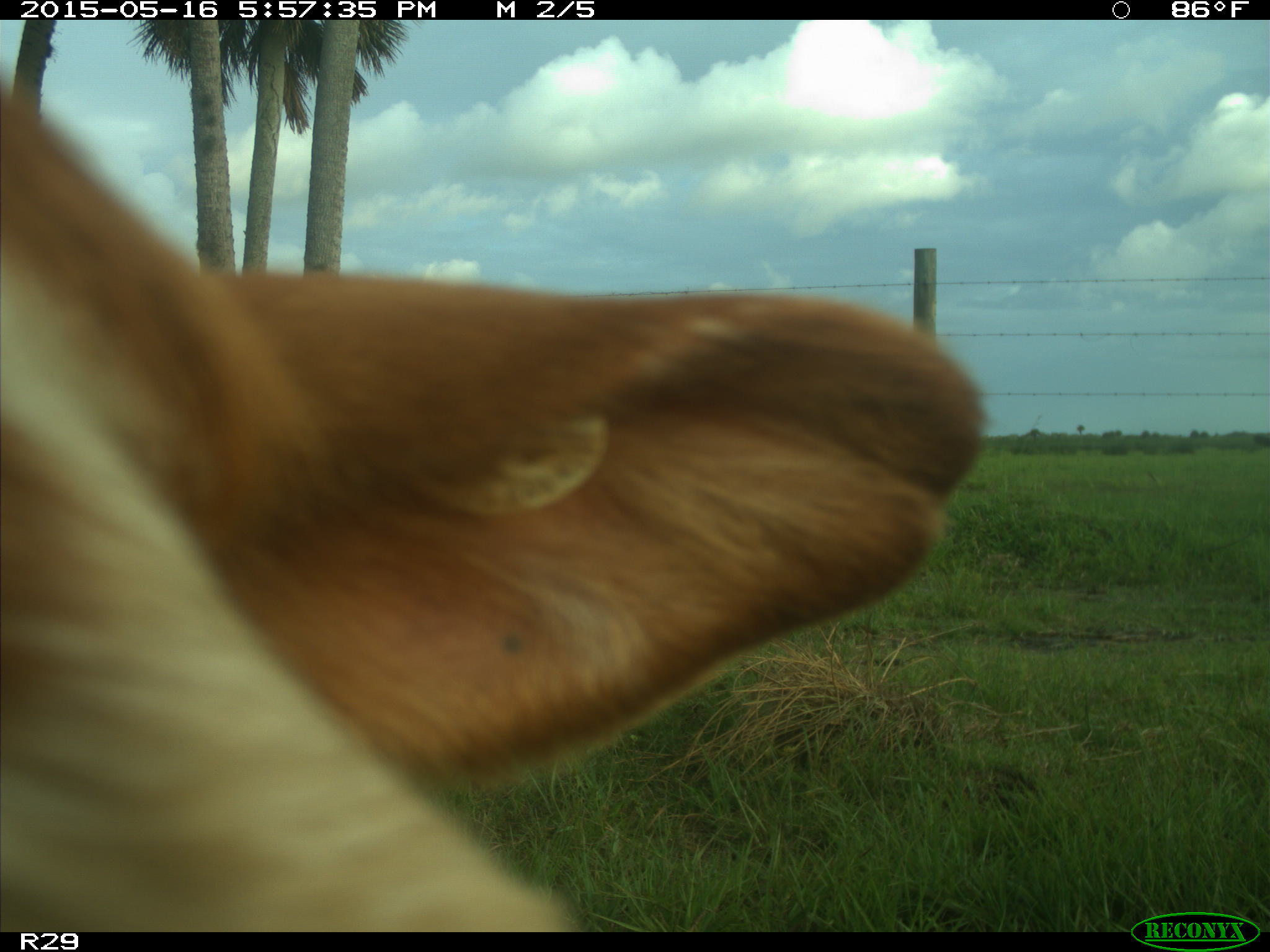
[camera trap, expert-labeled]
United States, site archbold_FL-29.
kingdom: Animalia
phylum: Chordata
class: Mammalia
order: Artiodactyla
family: Bovidae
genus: Bos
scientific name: Bos taurus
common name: domestic cow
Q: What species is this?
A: Bos taurus (domestic cow).